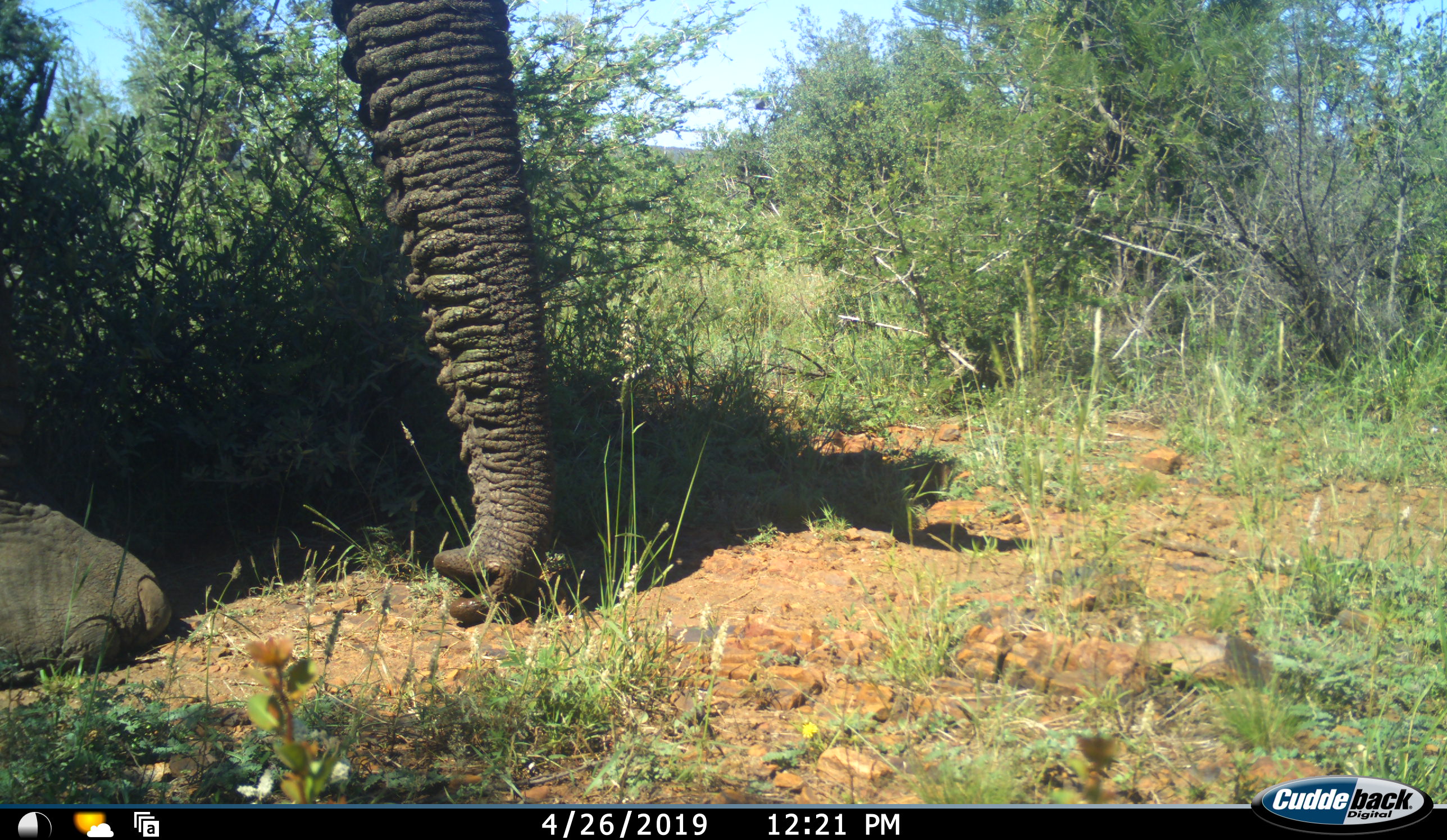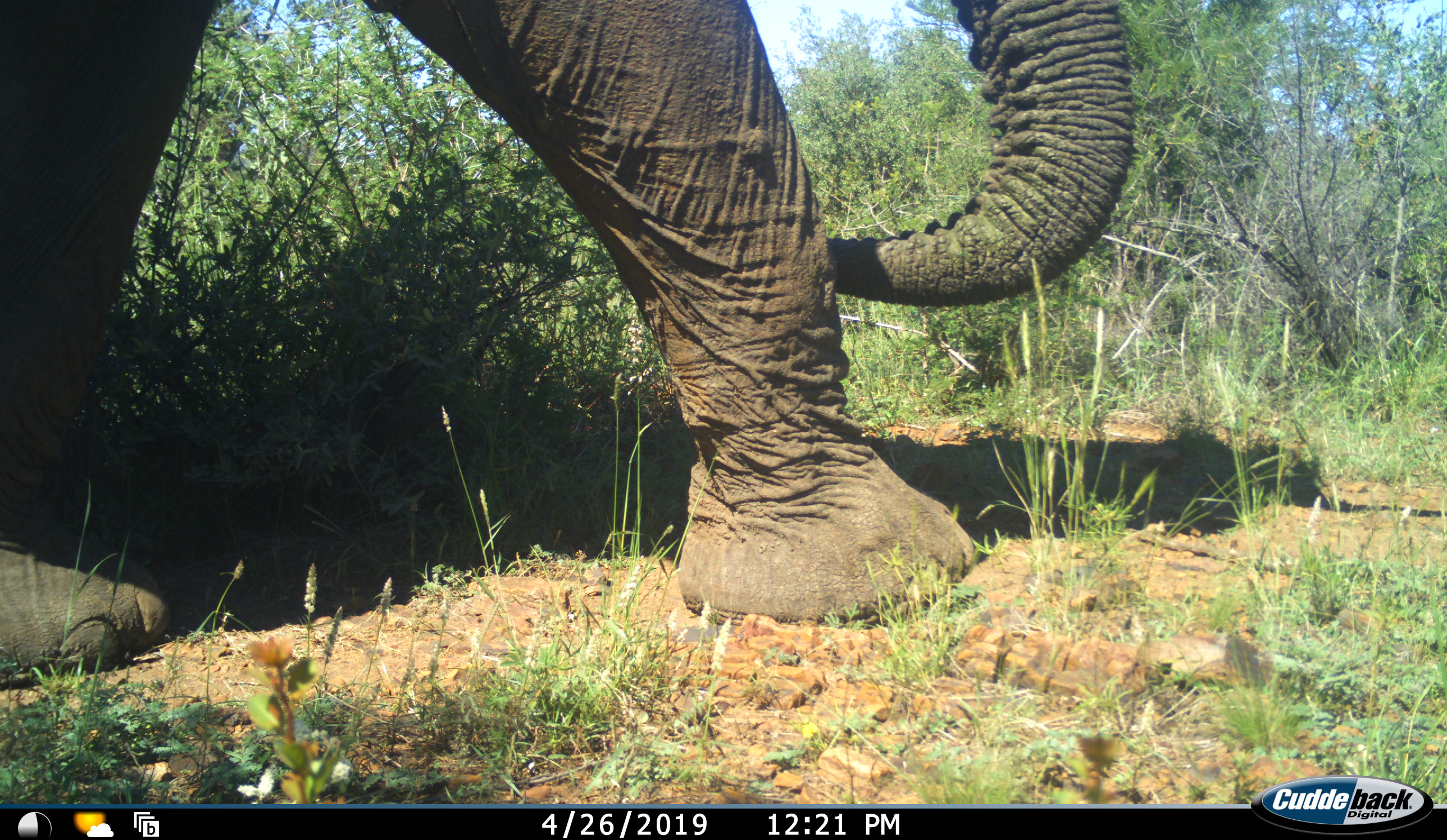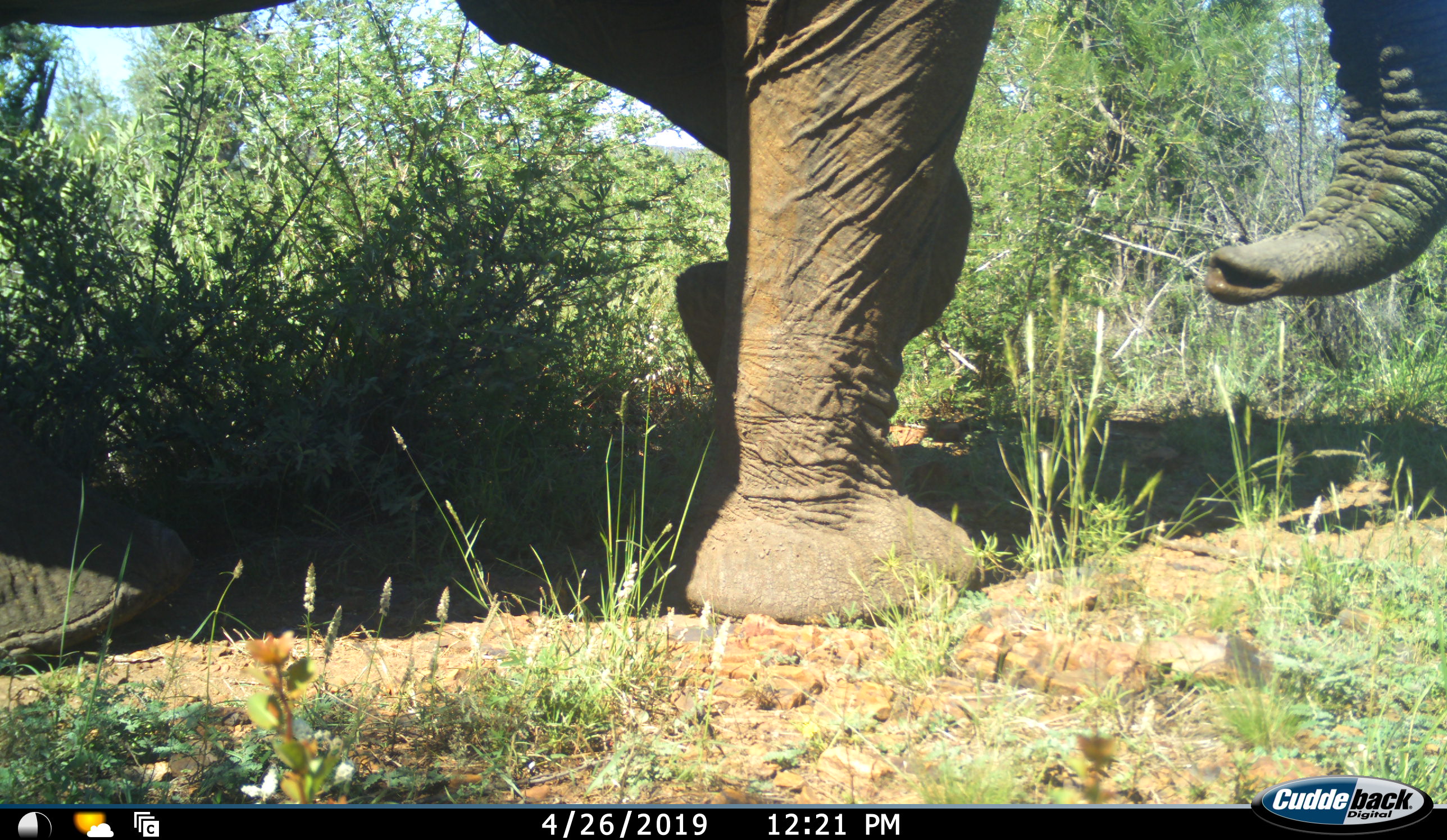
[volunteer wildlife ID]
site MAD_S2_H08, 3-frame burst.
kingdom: Animalia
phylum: Chordata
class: Mammalia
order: Proboscidea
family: Elephantidae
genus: Loxodonta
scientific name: Loxodonta africana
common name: african bush elephant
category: elephant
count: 1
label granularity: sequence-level